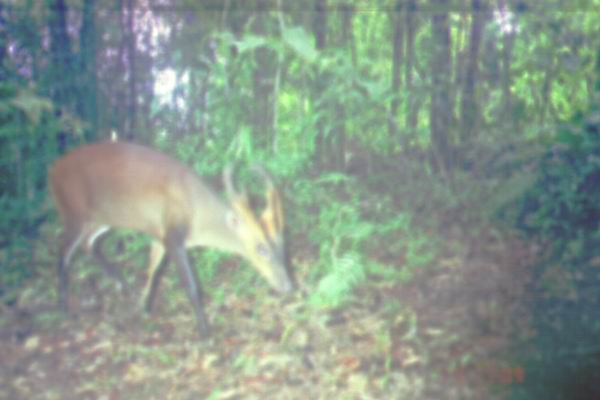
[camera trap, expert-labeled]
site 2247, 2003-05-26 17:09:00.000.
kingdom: Animalia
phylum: Chordata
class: Mammalia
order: Artiodactyla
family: Cervidae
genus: Muntiacus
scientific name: Muntiacus muntjak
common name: southern red muntjac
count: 1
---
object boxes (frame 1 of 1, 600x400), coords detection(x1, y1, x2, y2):
muntiacus muntjak: detection(51, 141, 293, 338)